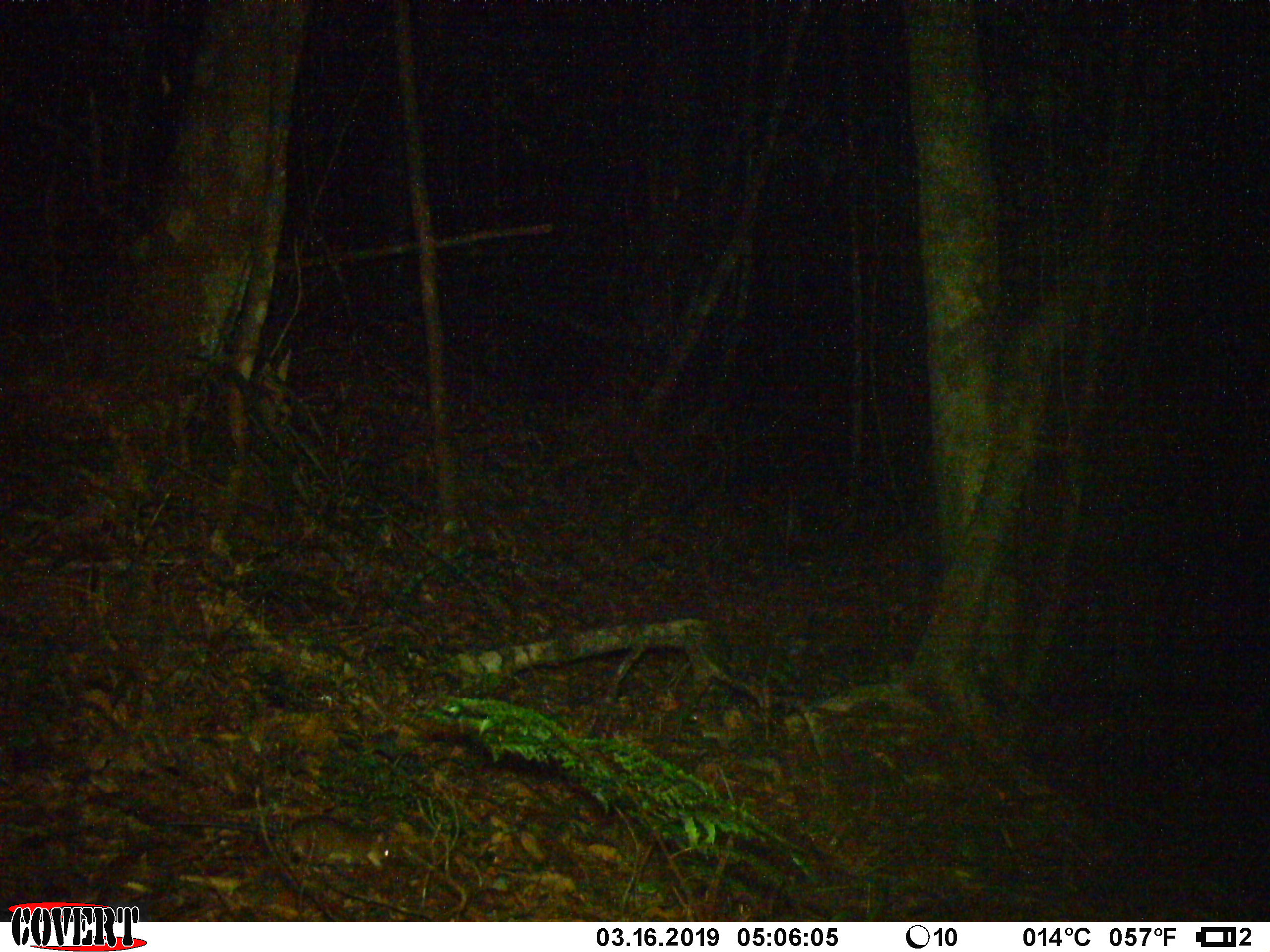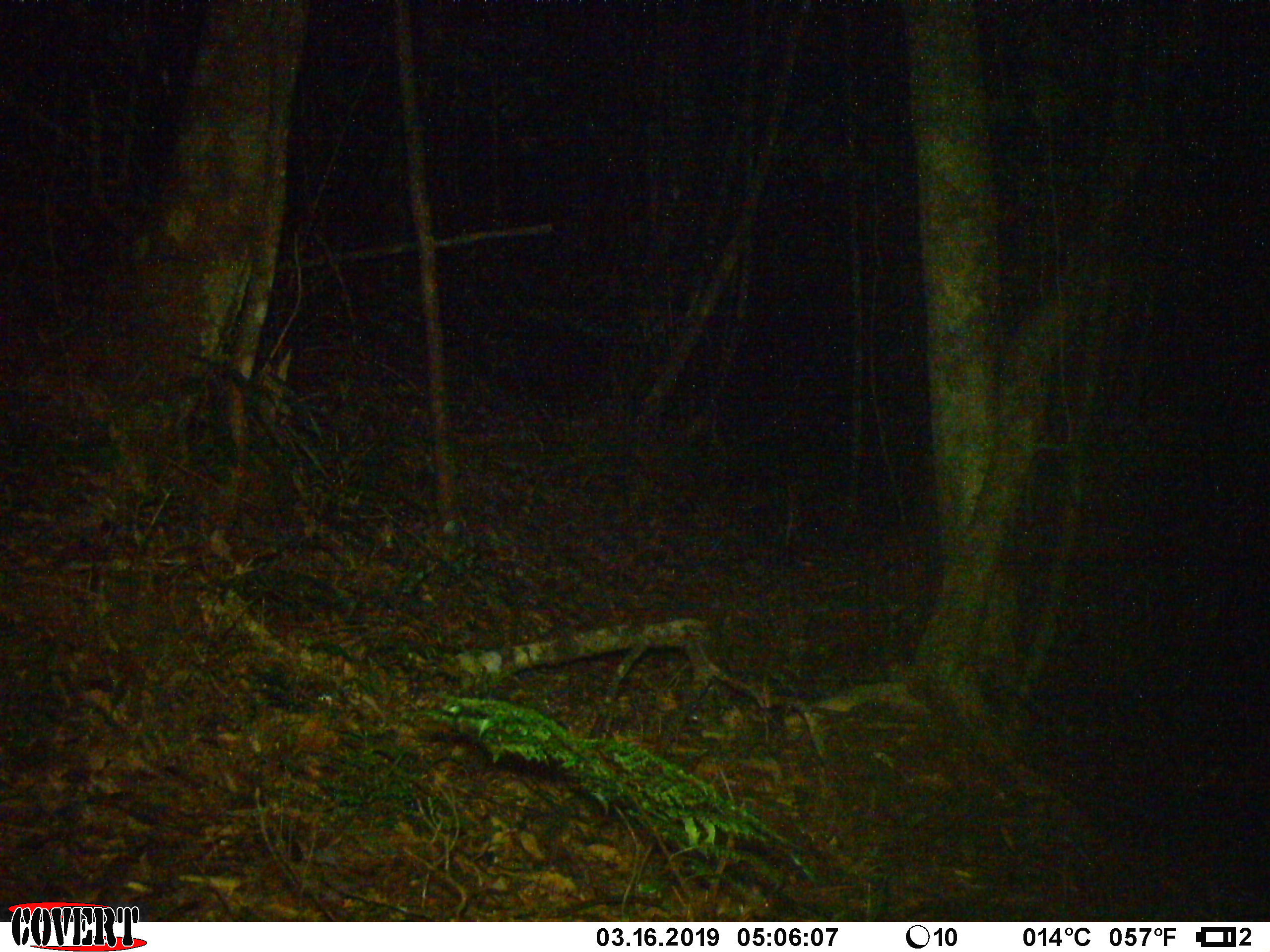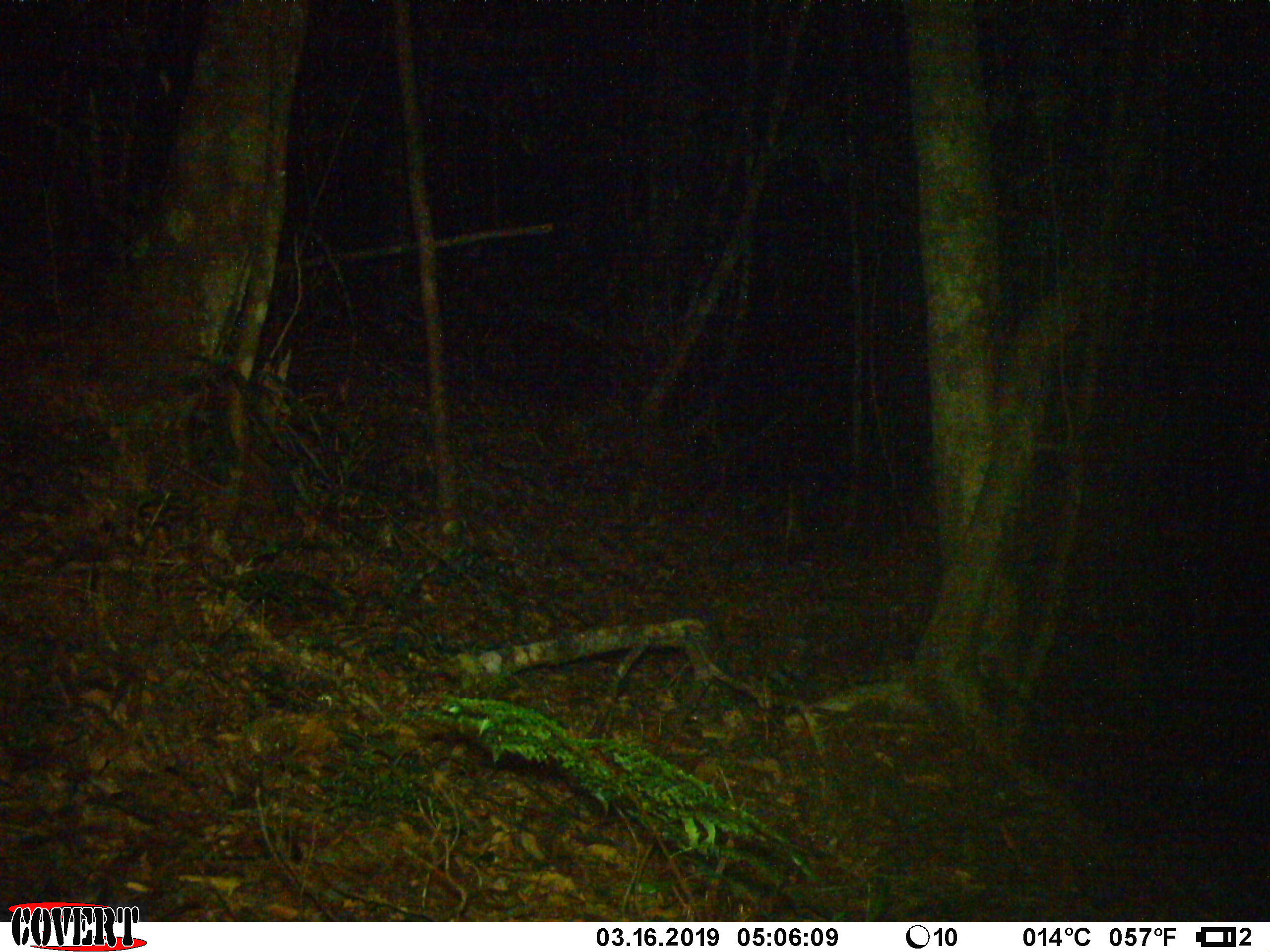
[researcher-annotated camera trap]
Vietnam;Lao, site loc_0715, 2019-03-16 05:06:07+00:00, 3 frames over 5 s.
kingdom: Animalia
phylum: Chordata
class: Mammalia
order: Rodentia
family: Muridae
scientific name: Muridae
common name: old-world mice and rats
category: unidentified murid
Unidentified murid (old-world mice and rats) (Muridae). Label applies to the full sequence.